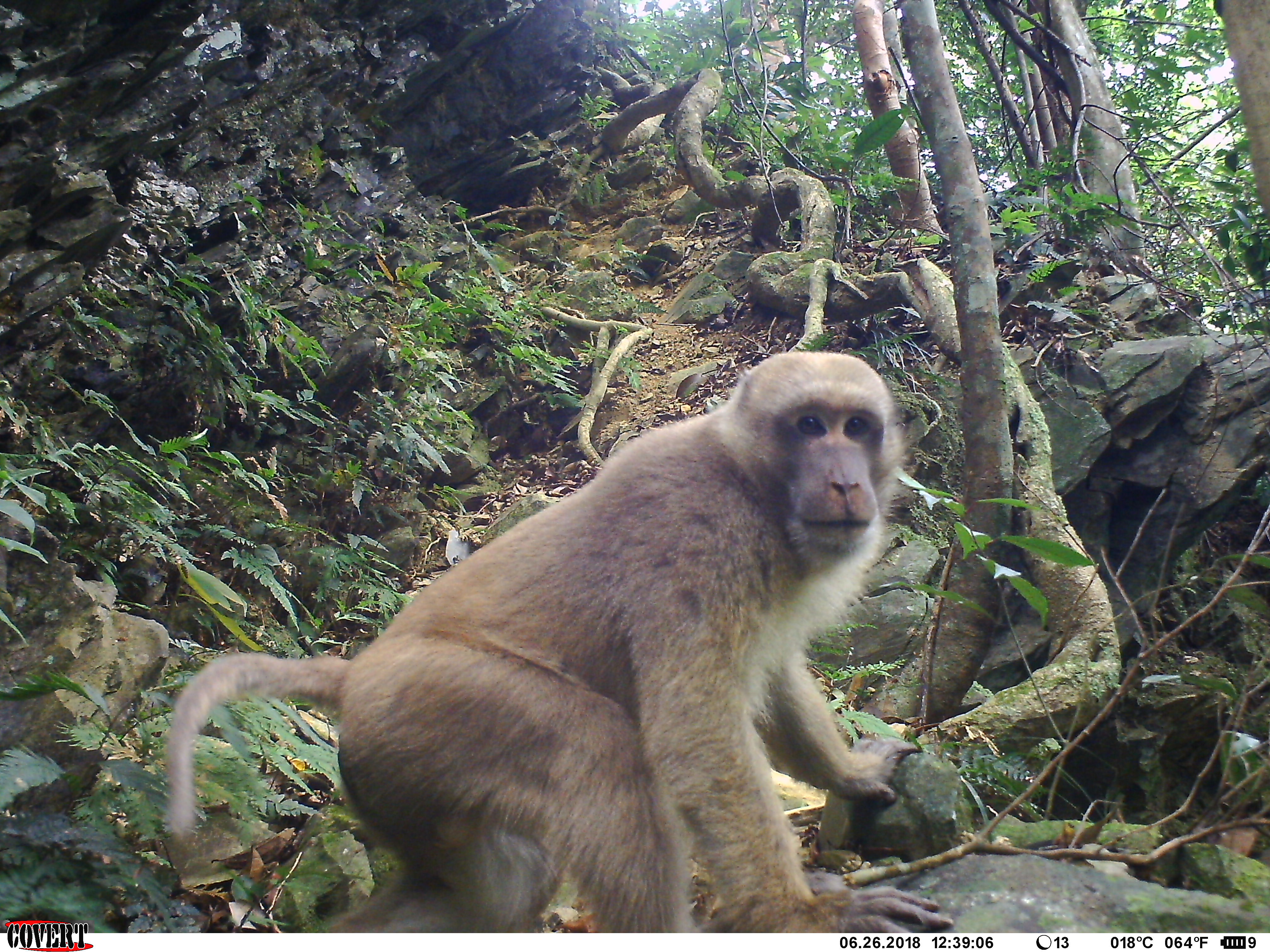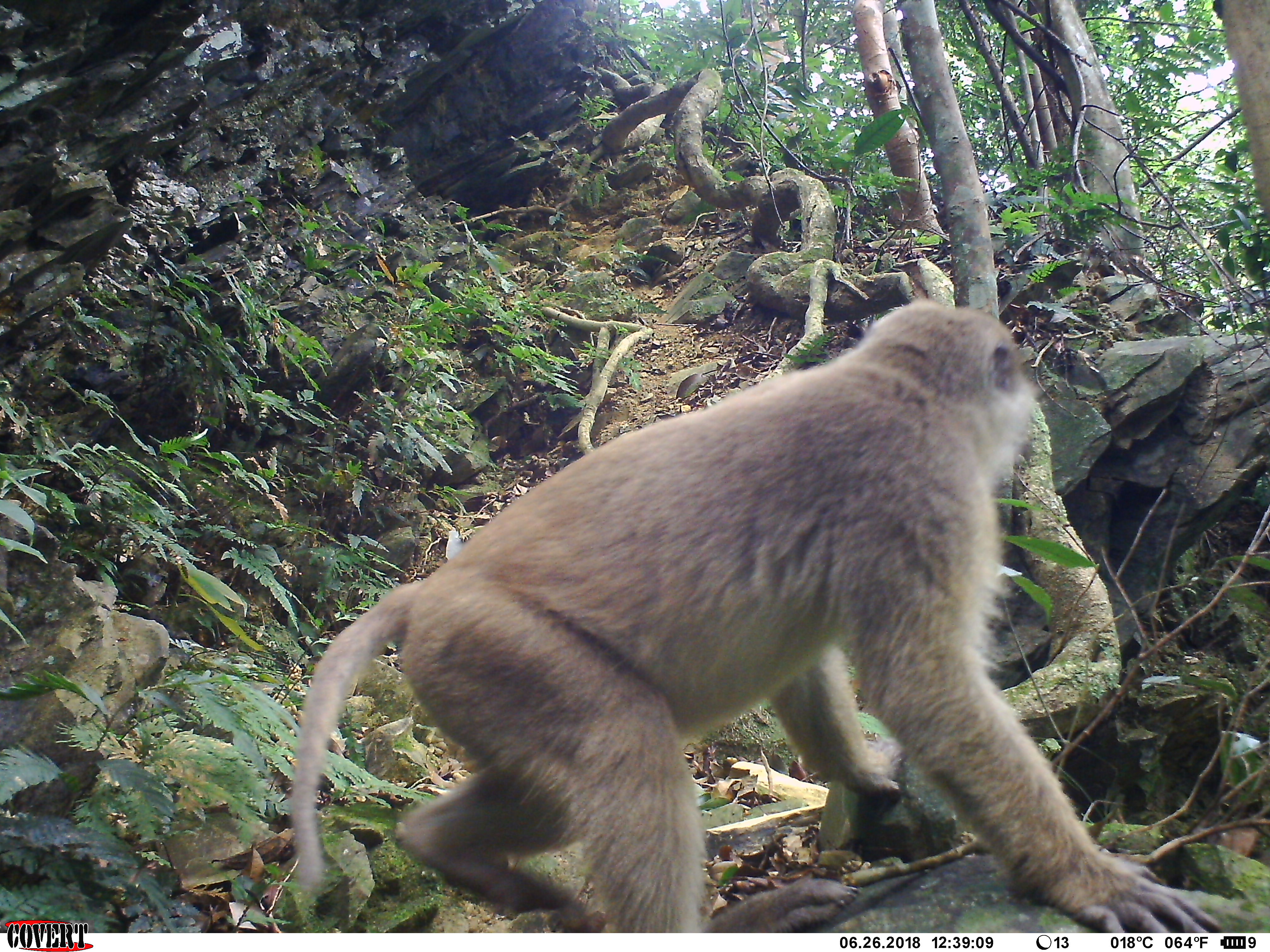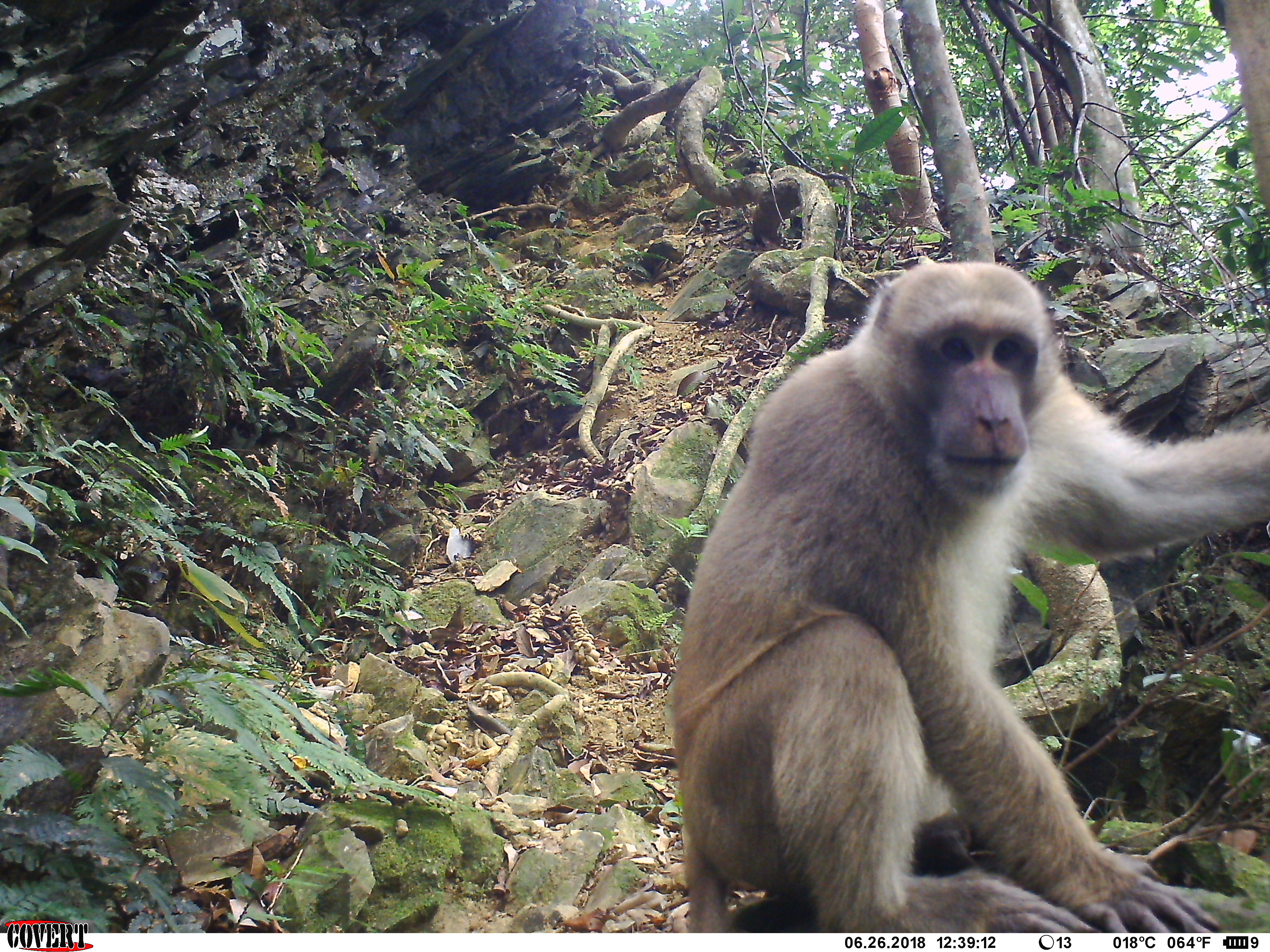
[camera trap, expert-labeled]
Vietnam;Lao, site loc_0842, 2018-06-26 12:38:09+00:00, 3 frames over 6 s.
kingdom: Animalia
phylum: Chordata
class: Mammalia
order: Primates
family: Cercopithecidae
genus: Macaca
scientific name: Macaca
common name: macaques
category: assam or rhesus macaque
Assam or rhesus macaque (macaques) (Macaca). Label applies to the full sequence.